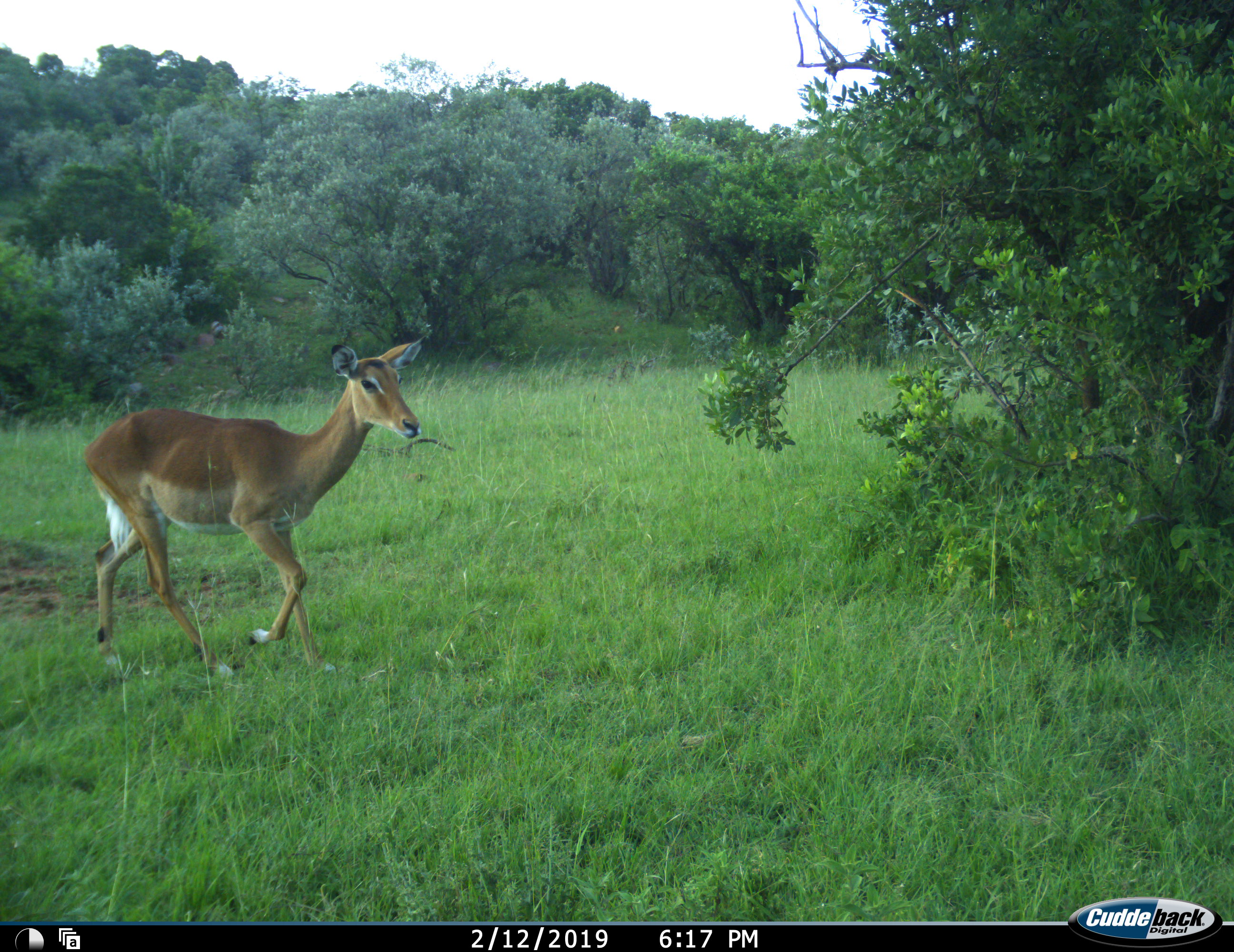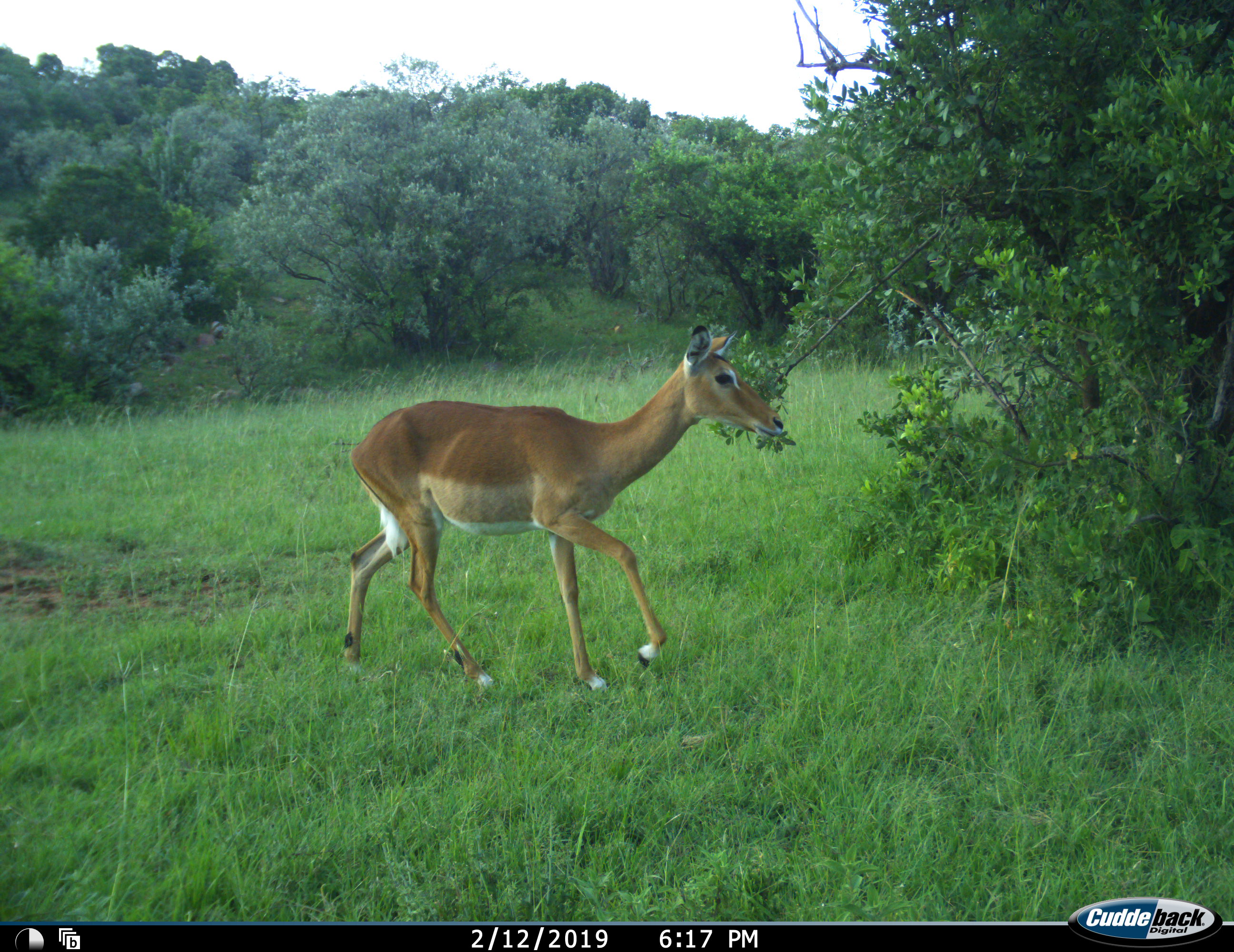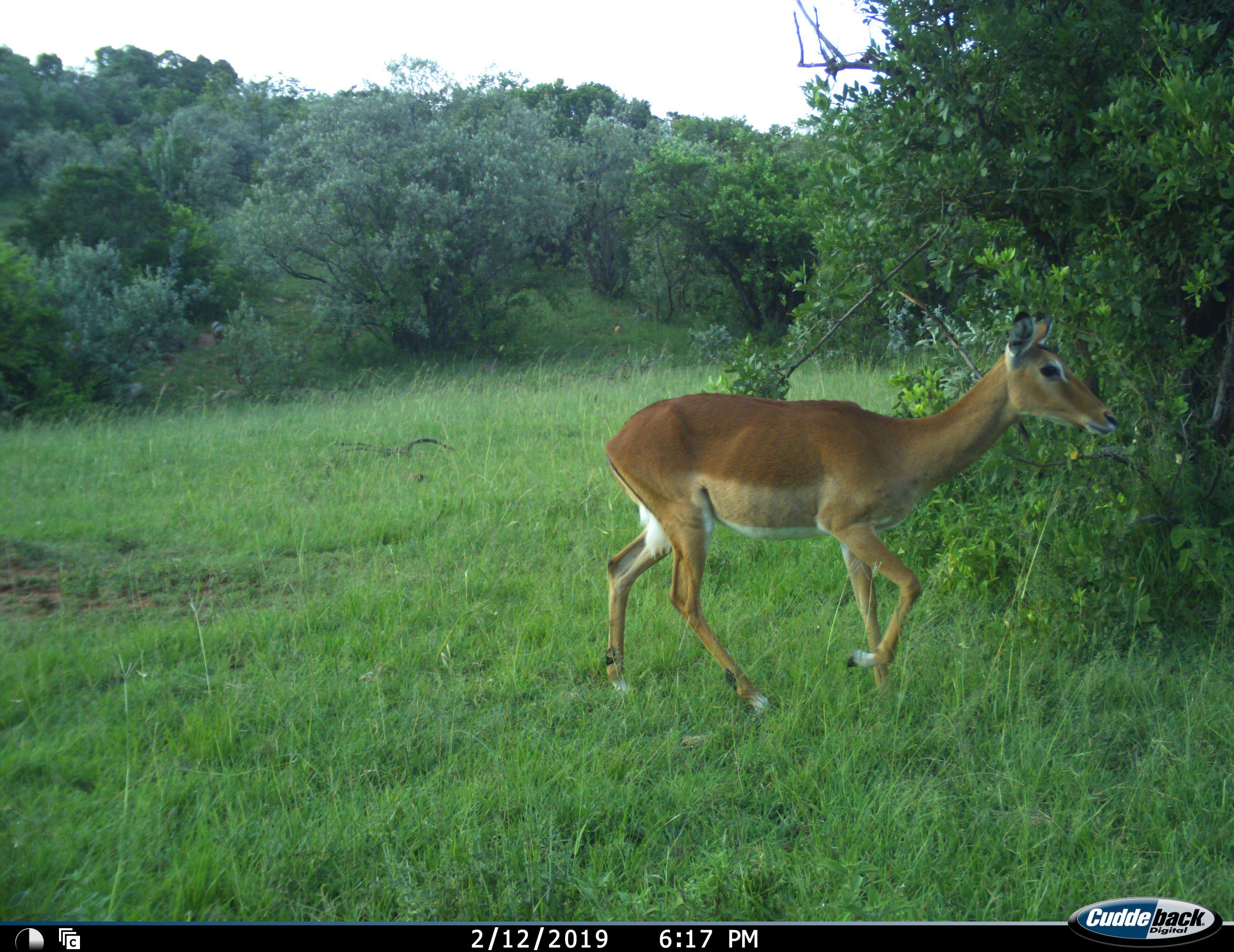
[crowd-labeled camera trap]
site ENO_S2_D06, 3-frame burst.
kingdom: Animalia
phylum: Chordata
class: Mammalia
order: Artiodactyla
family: Bovidae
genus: Aepyceros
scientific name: Aepyceros melampus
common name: impala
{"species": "impala (Aepyceros melampus)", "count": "1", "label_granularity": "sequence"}